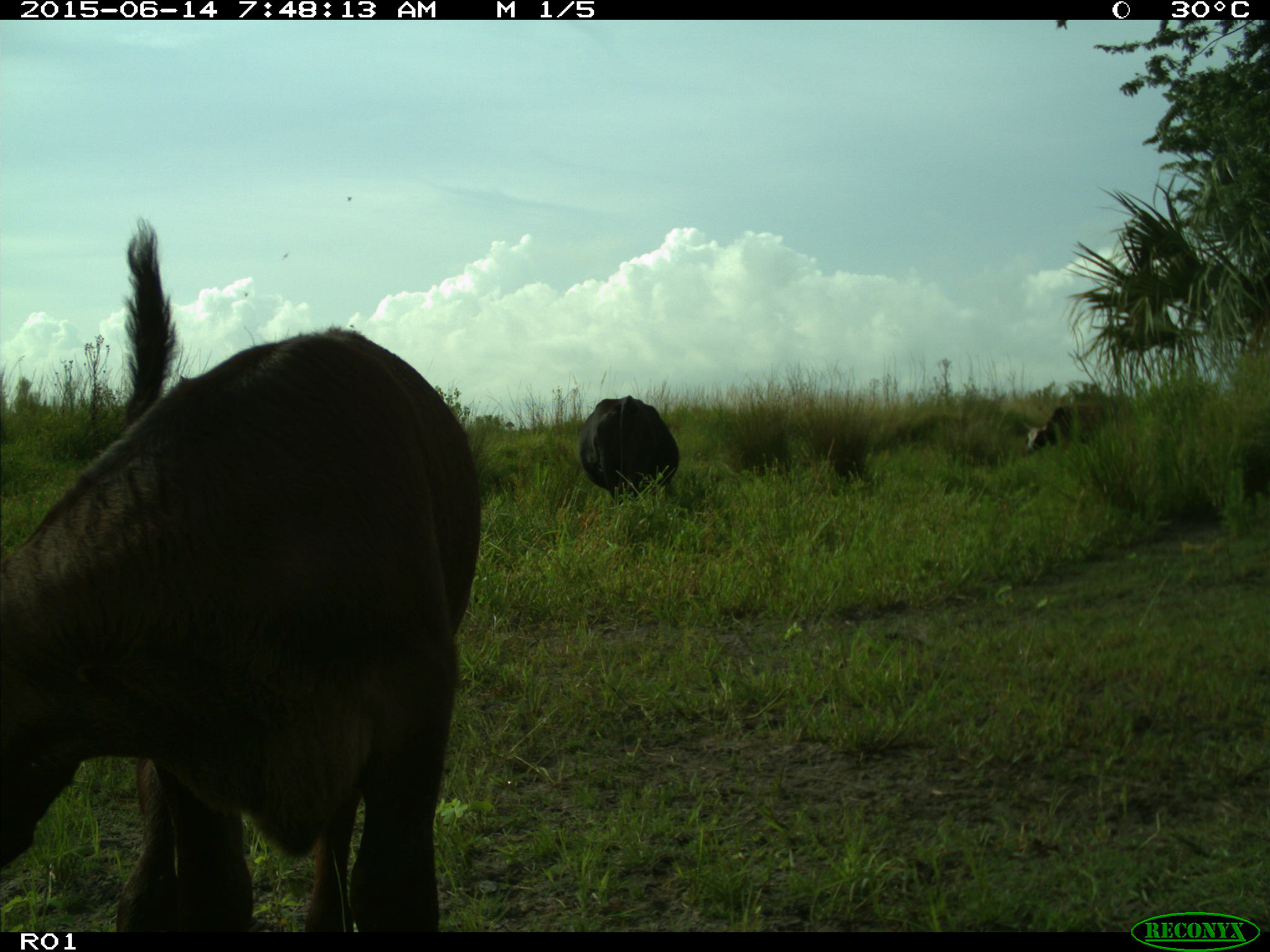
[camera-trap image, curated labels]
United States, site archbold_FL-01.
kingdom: Animalia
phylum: Chordata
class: Mammalia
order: Artiodactyla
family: Bovidae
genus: Bos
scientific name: Bos taurus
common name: domestic cow